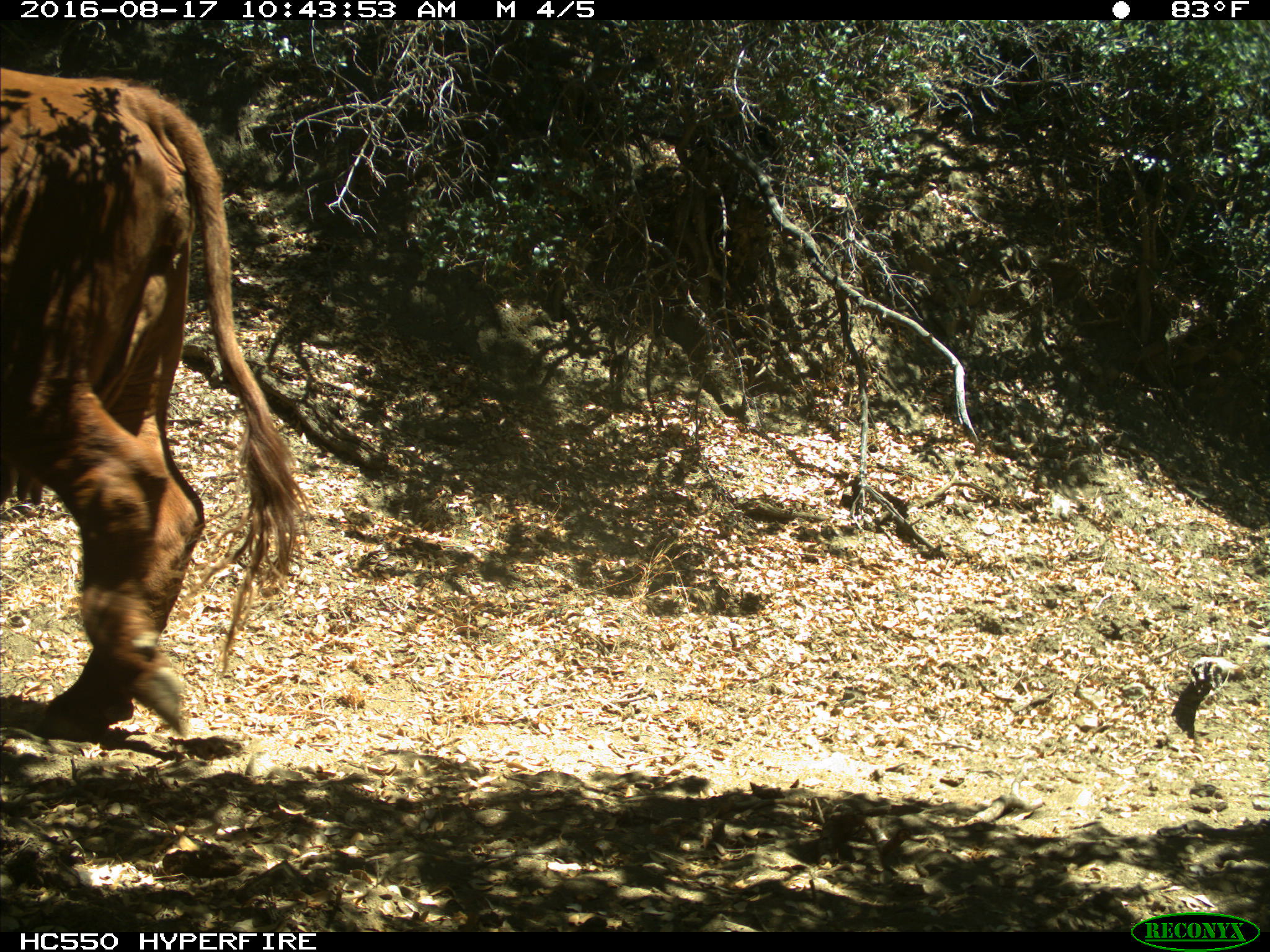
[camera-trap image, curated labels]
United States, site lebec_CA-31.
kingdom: Animalia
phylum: Chordata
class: Mammalia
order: Artiodactyla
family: Bovidae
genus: Bos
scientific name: Bos taurus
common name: domestic cow